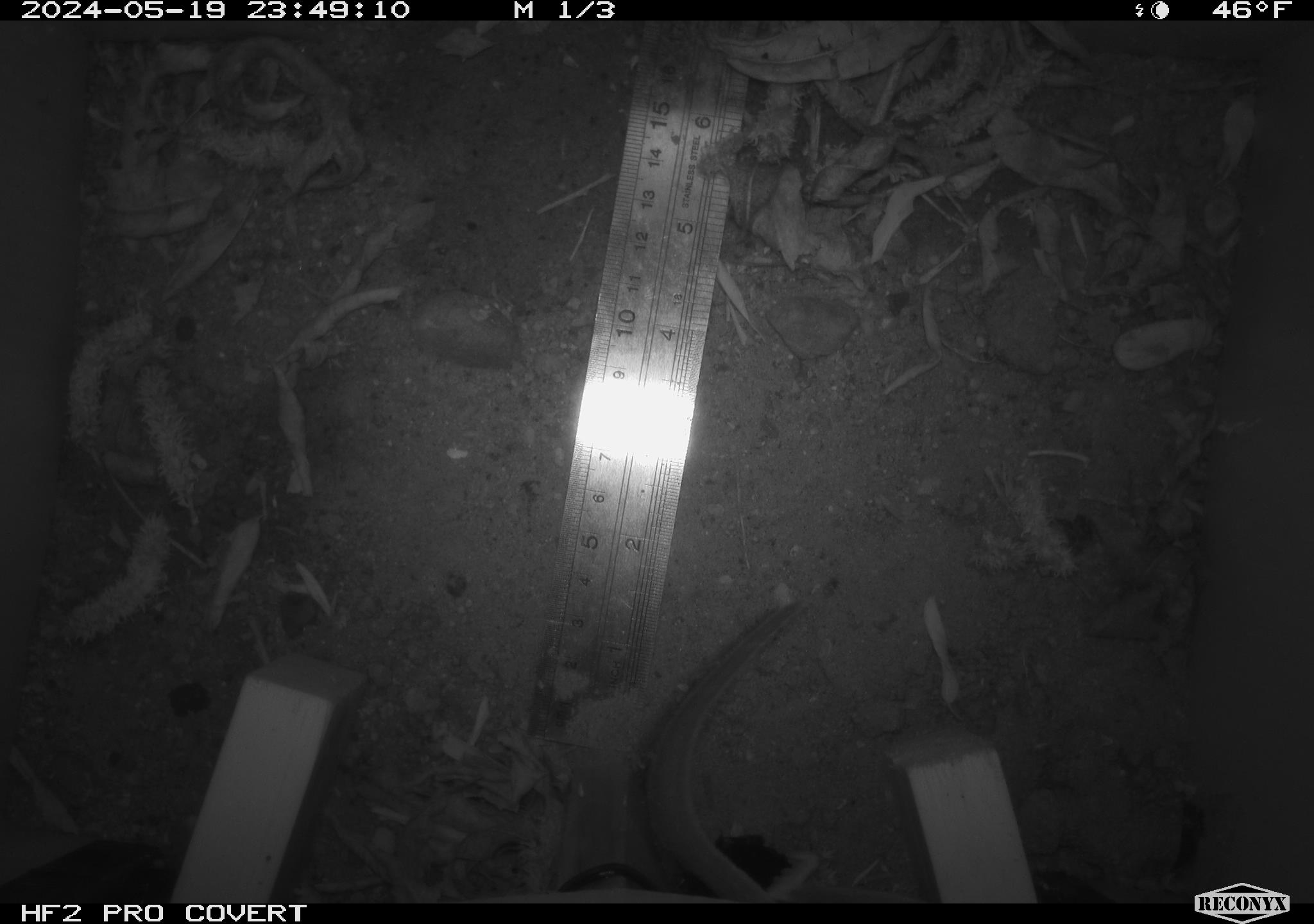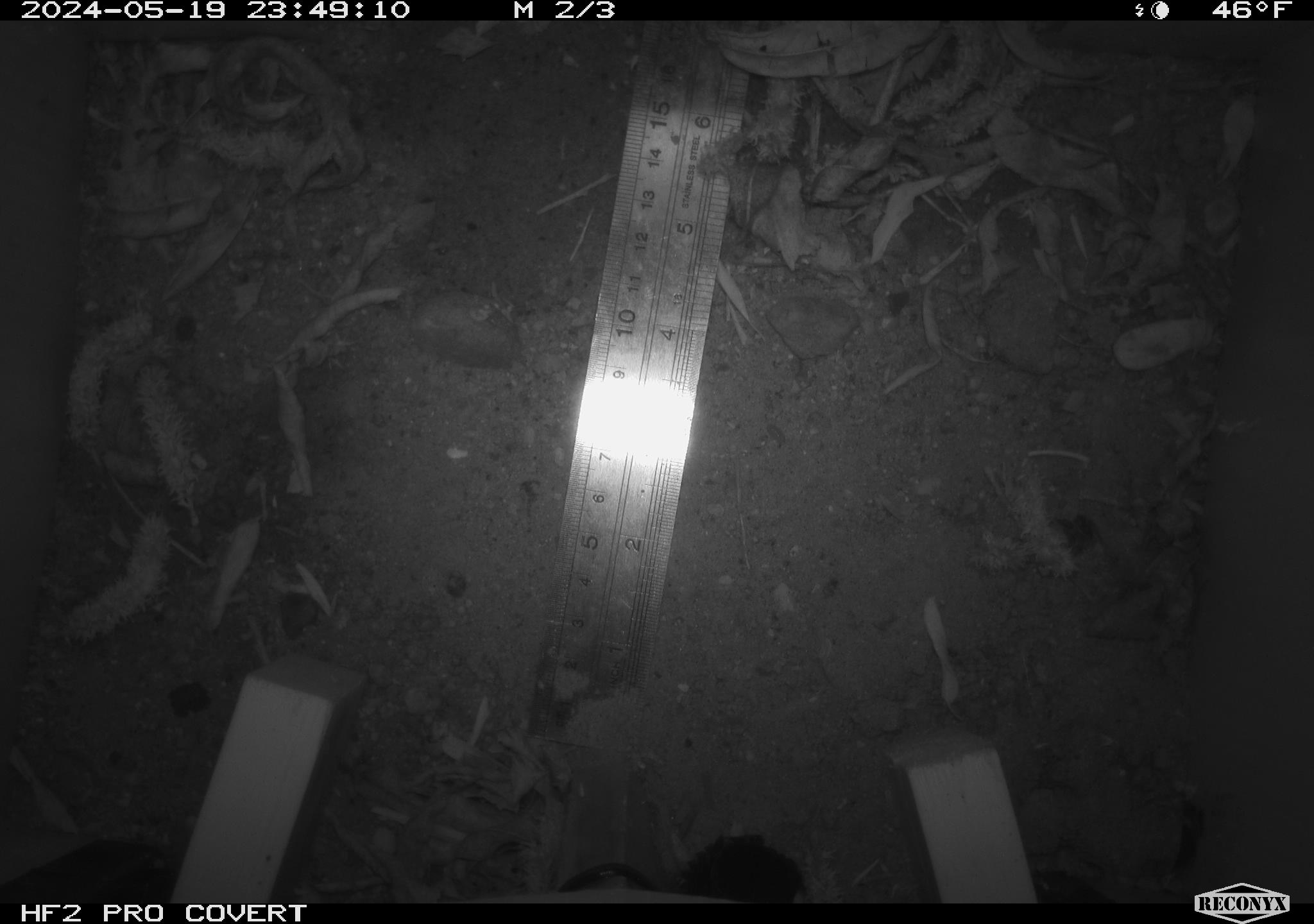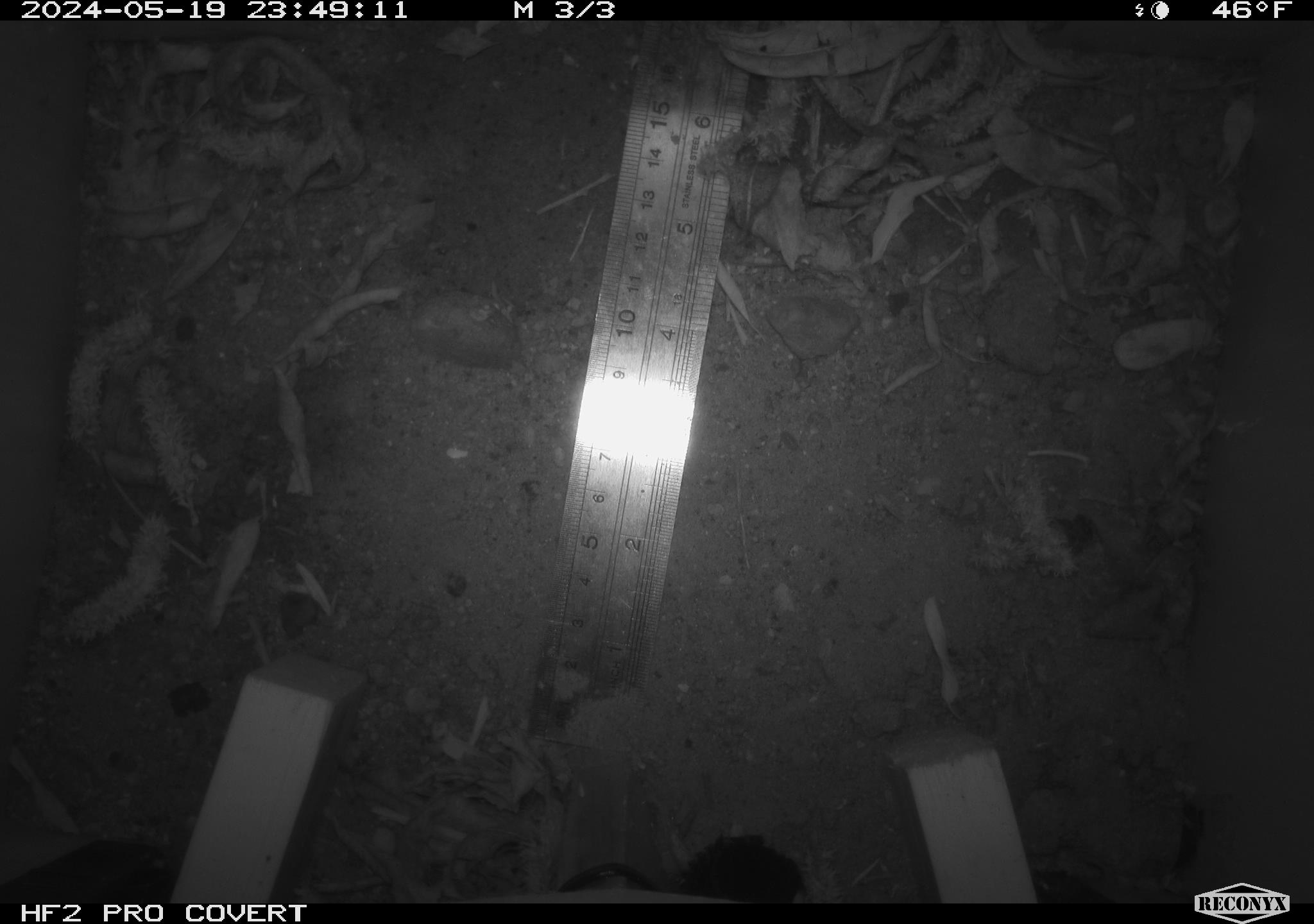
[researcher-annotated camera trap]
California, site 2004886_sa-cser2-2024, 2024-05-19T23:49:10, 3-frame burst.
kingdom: Animalia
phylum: Chordata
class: Mammalia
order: Rodentia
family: Muridae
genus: Rattus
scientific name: Rattus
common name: rat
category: rattus species